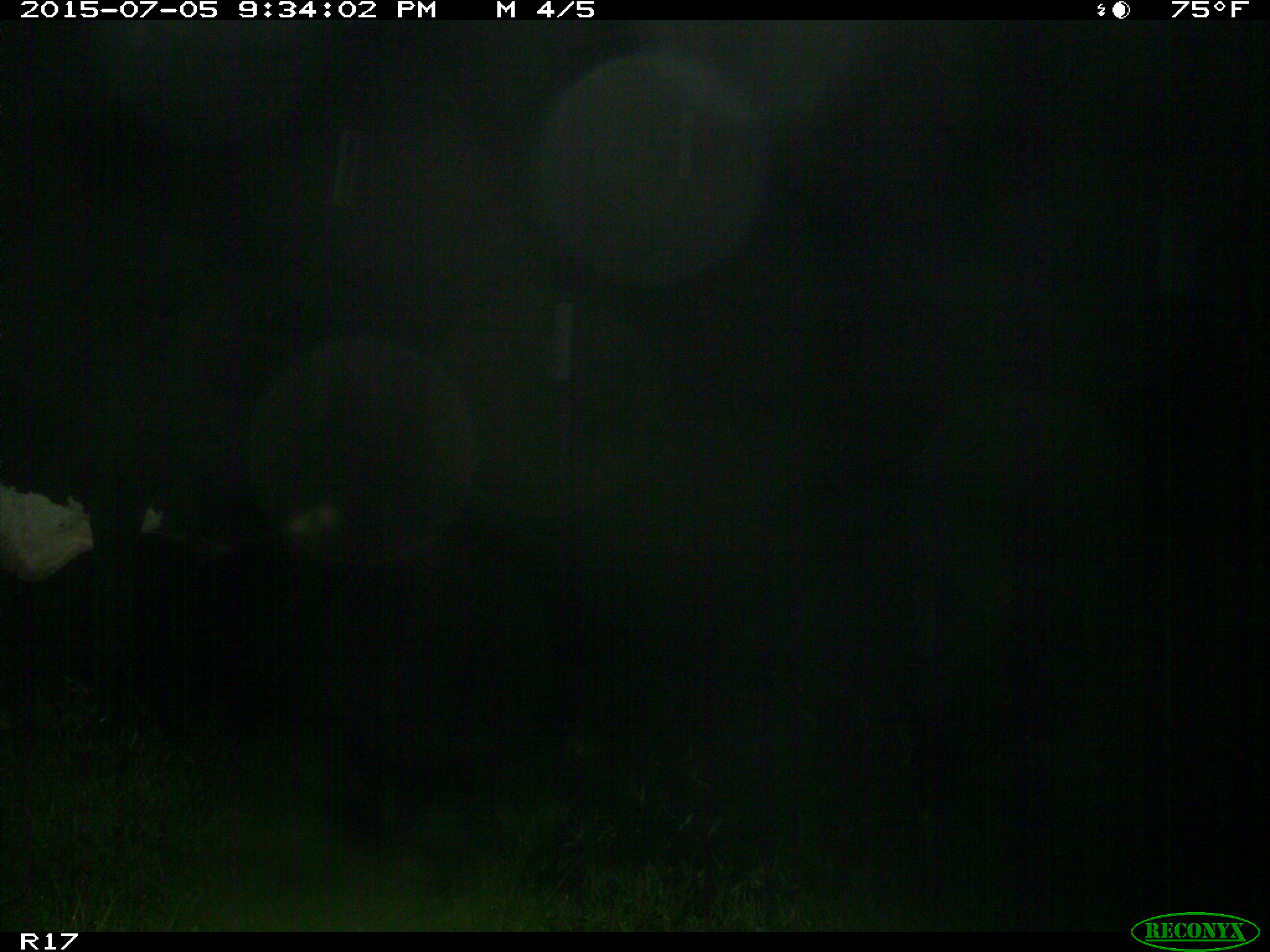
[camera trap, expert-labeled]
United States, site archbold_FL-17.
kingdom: Animalia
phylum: Chordata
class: Mammalia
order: Artiodactyla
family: Bovidae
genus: Bos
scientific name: Bos taurus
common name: domestic cow